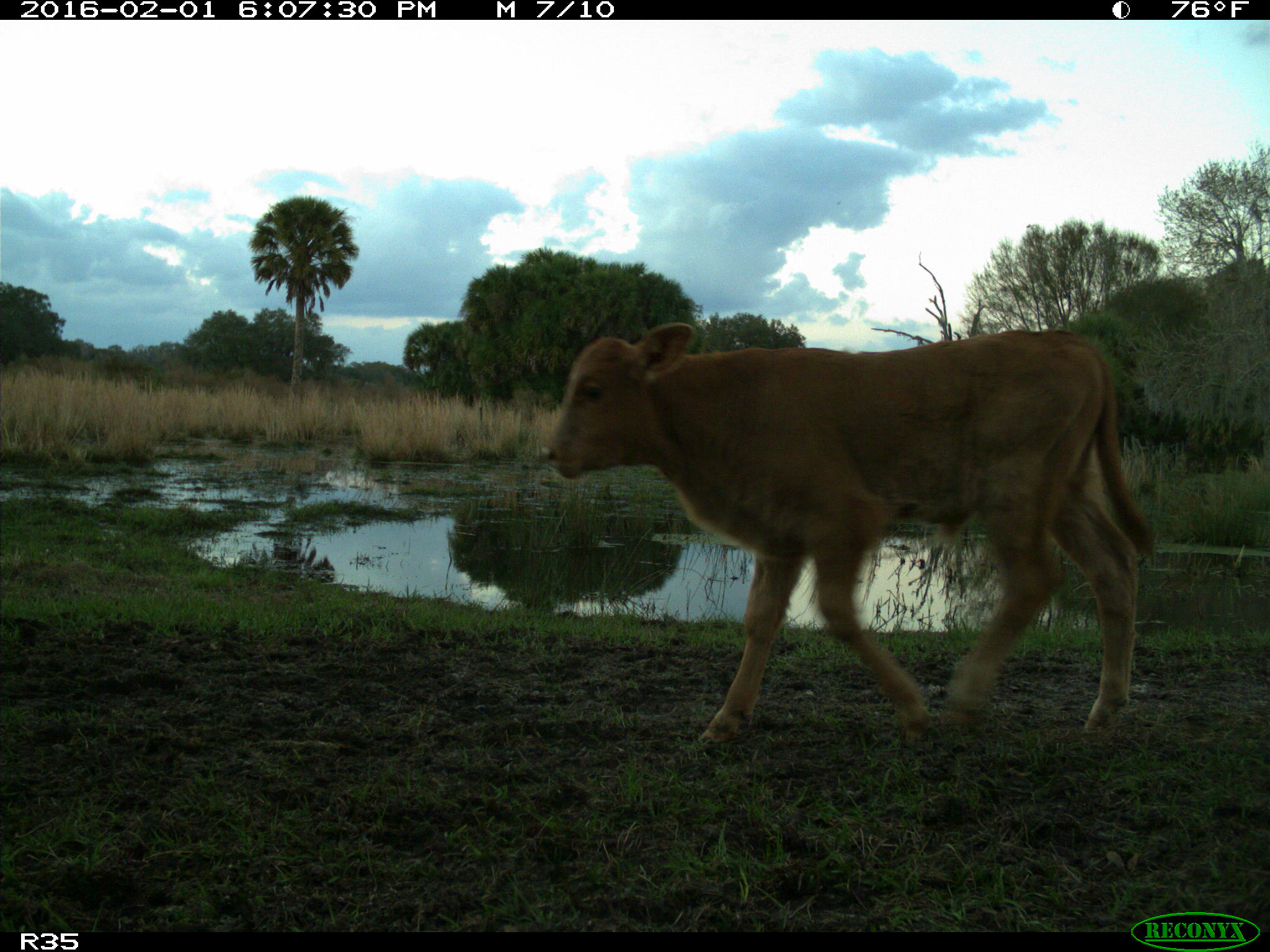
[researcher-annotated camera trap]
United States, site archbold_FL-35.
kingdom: Animalia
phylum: Chordata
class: Mammalia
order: Artiodactyla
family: Bovidae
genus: Bos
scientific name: Bos taurus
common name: domestic cow